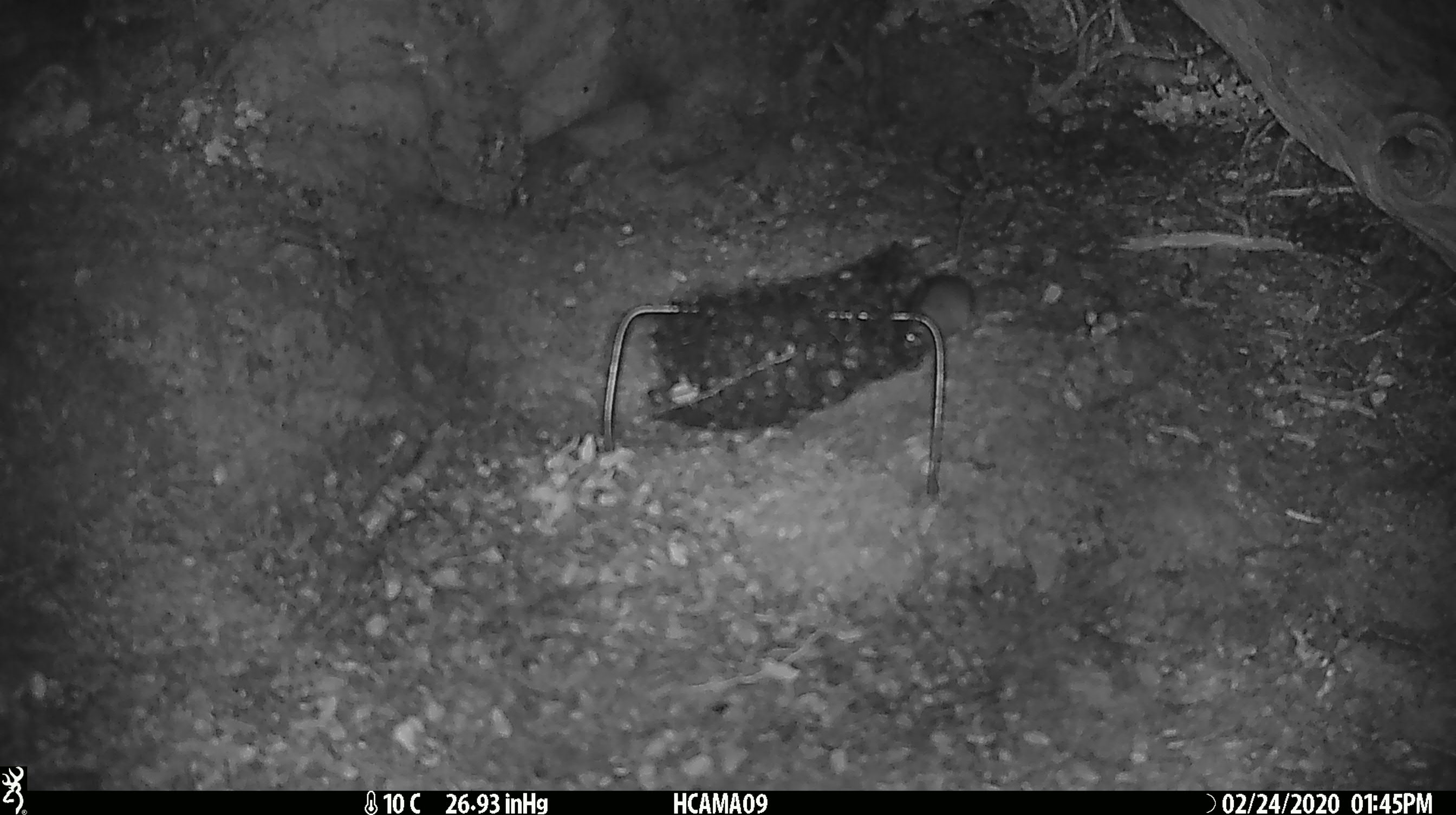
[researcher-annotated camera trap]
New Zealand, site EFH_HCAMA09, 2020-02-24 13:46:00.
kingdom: Animalia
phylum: Chordata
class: Mammalia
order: Rodentia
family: Muridae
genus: Mus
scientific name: Mus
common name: mouse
Mouse (Mus).